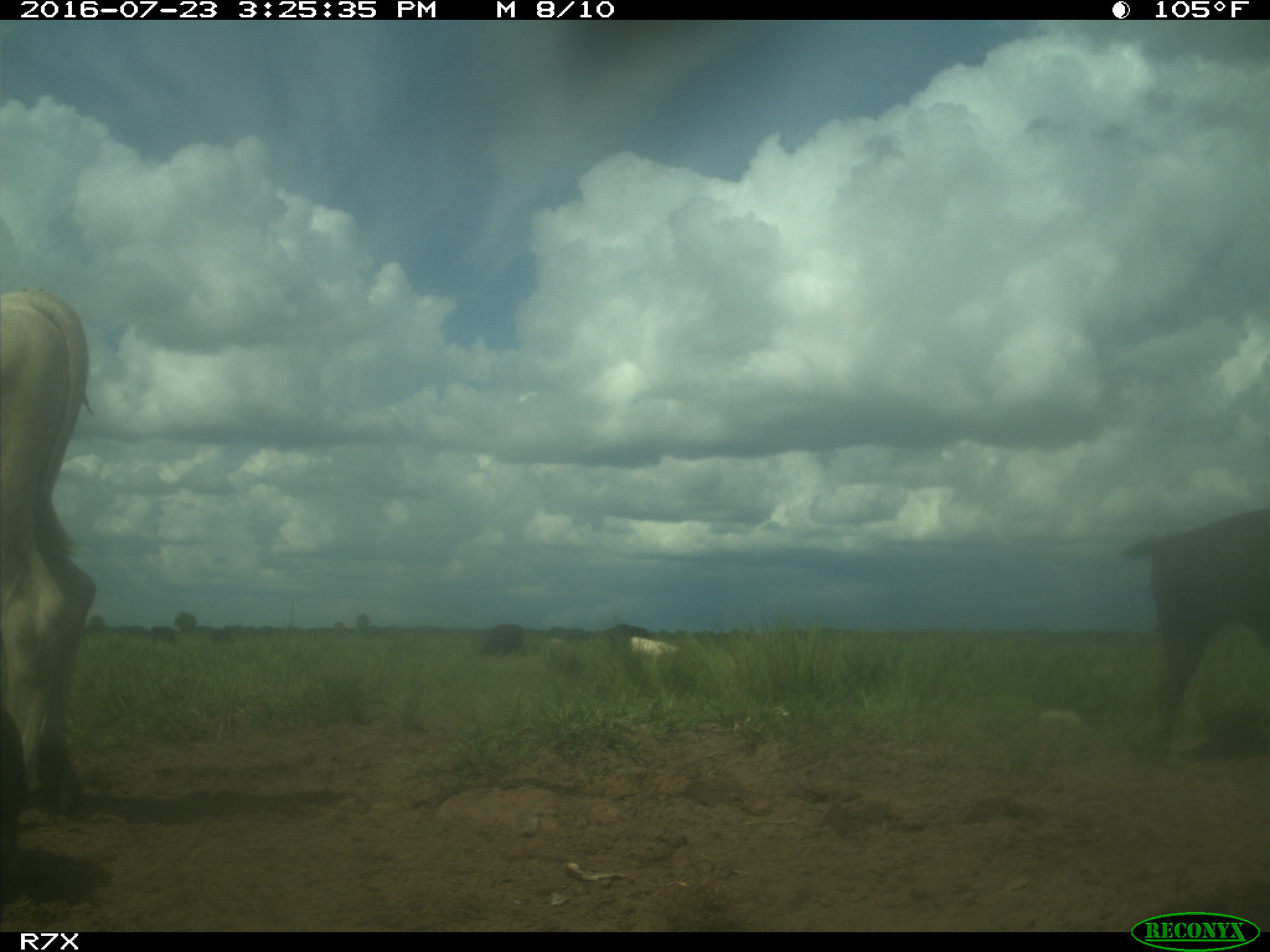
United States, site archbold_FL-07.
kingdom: Animalia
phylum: Chordata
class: Mammalia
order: Artiodactyla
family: Bovidae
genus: Bos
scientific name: Bos taurus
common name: domestic cow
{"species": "Bos taurus (domestic cow)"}